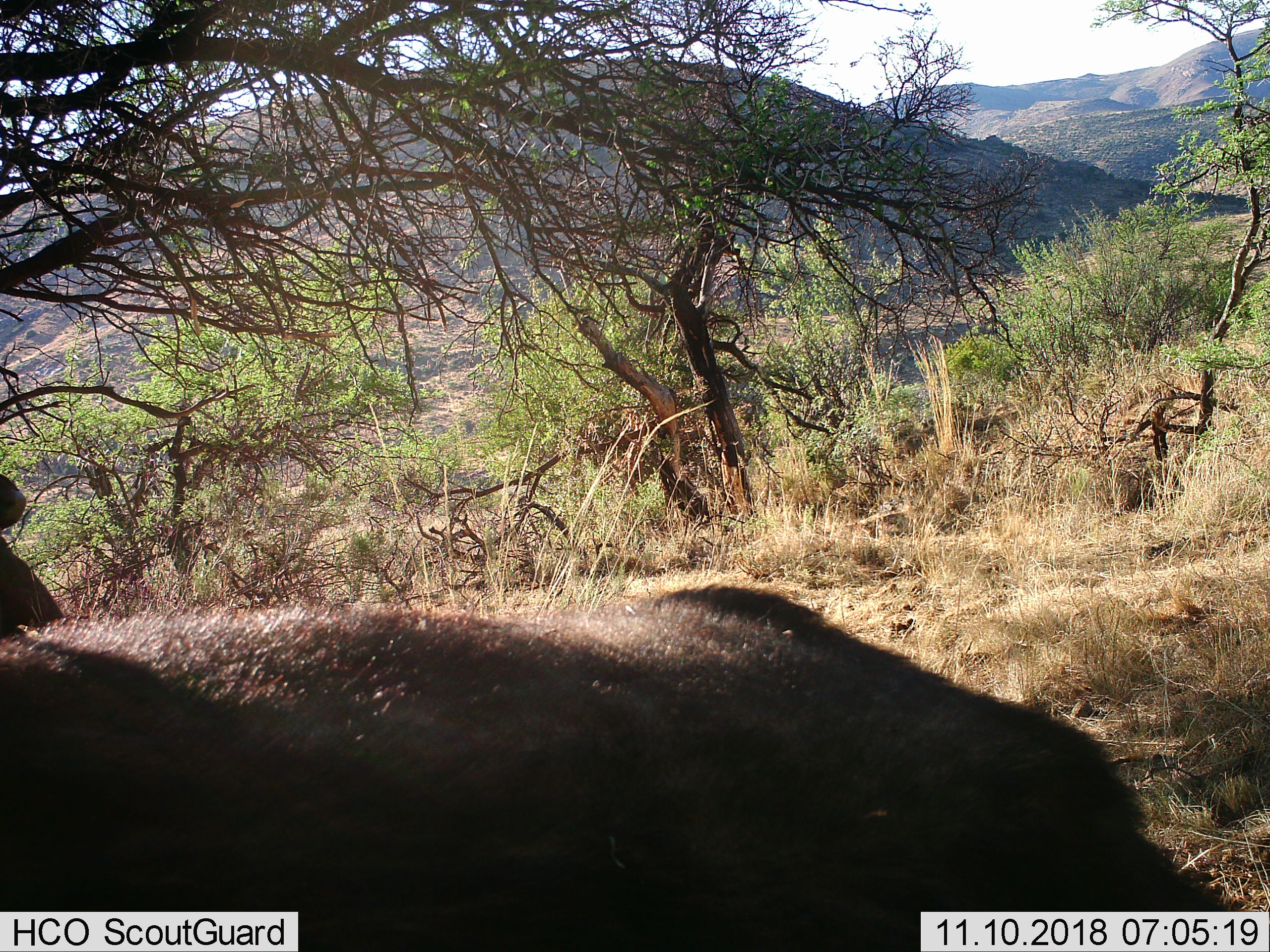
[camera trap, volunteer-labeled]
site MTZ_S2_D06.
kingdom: Animalia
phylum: Chordata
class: Mammalia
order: Artiodactyla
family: Bovidae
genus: Syncerus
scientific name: Syncerus caffer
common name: african buffalo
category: buffalo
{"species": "buffalo (african buffalo) (Syncerus caffer)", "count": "1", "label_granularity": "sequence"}